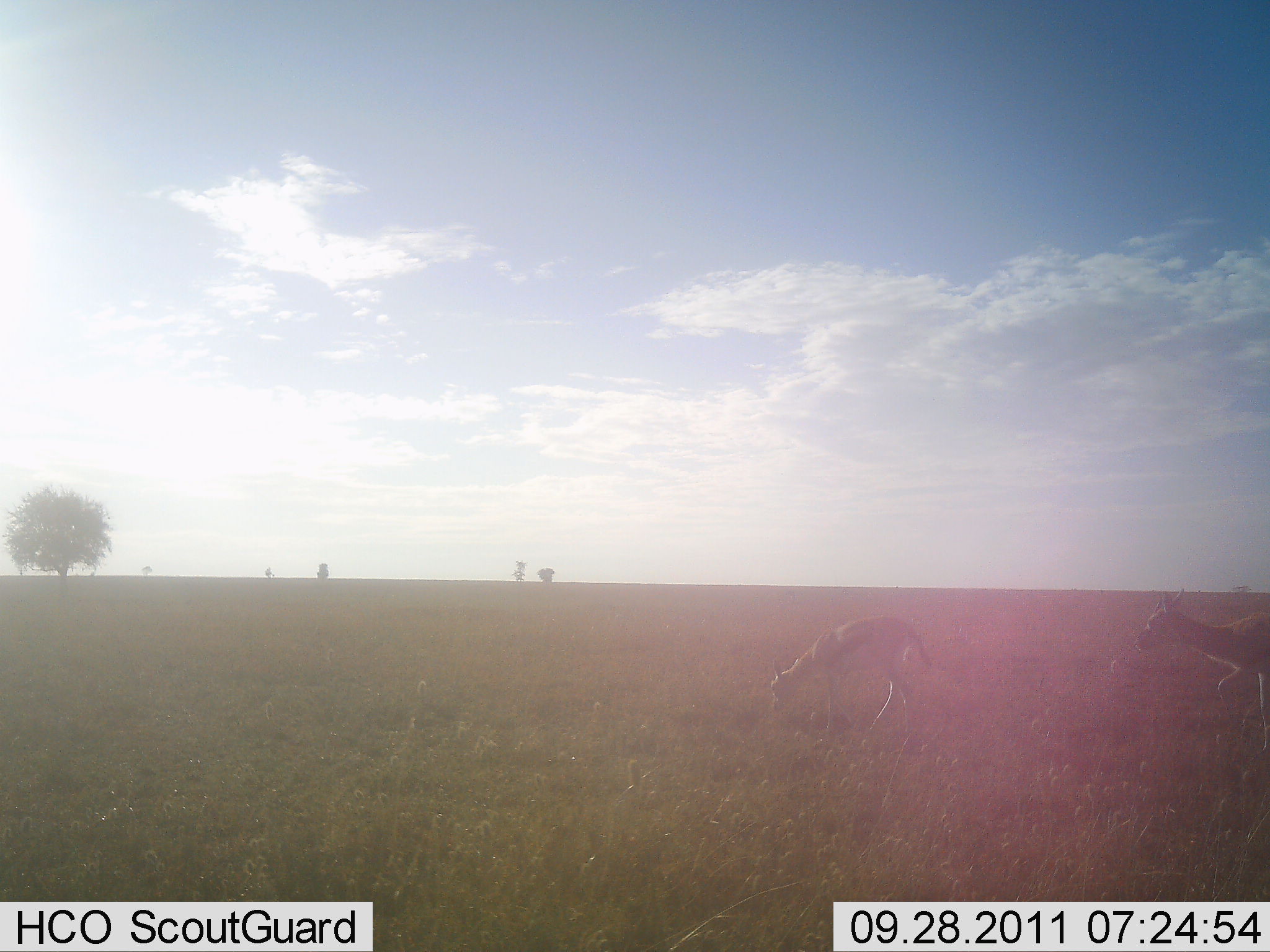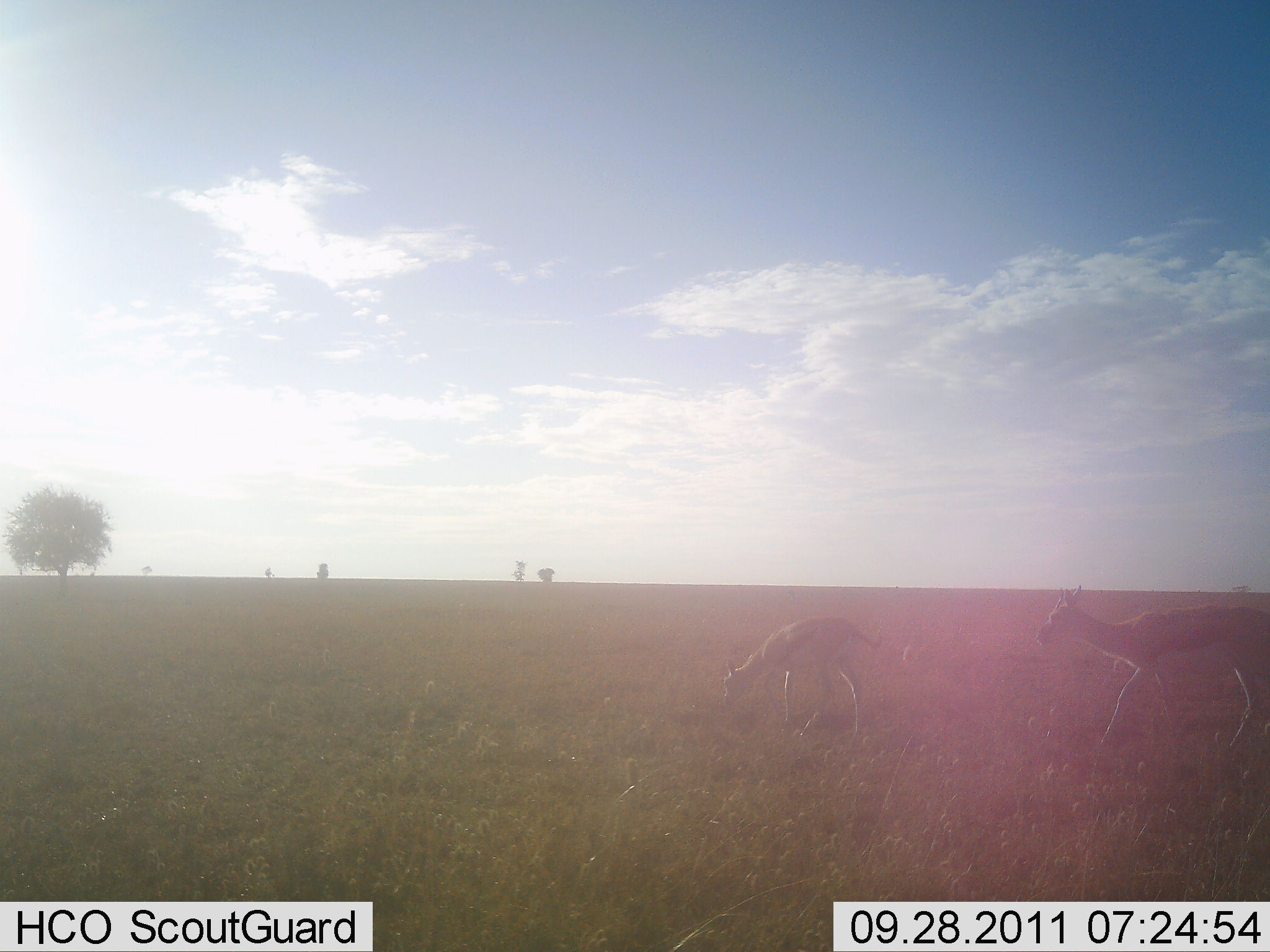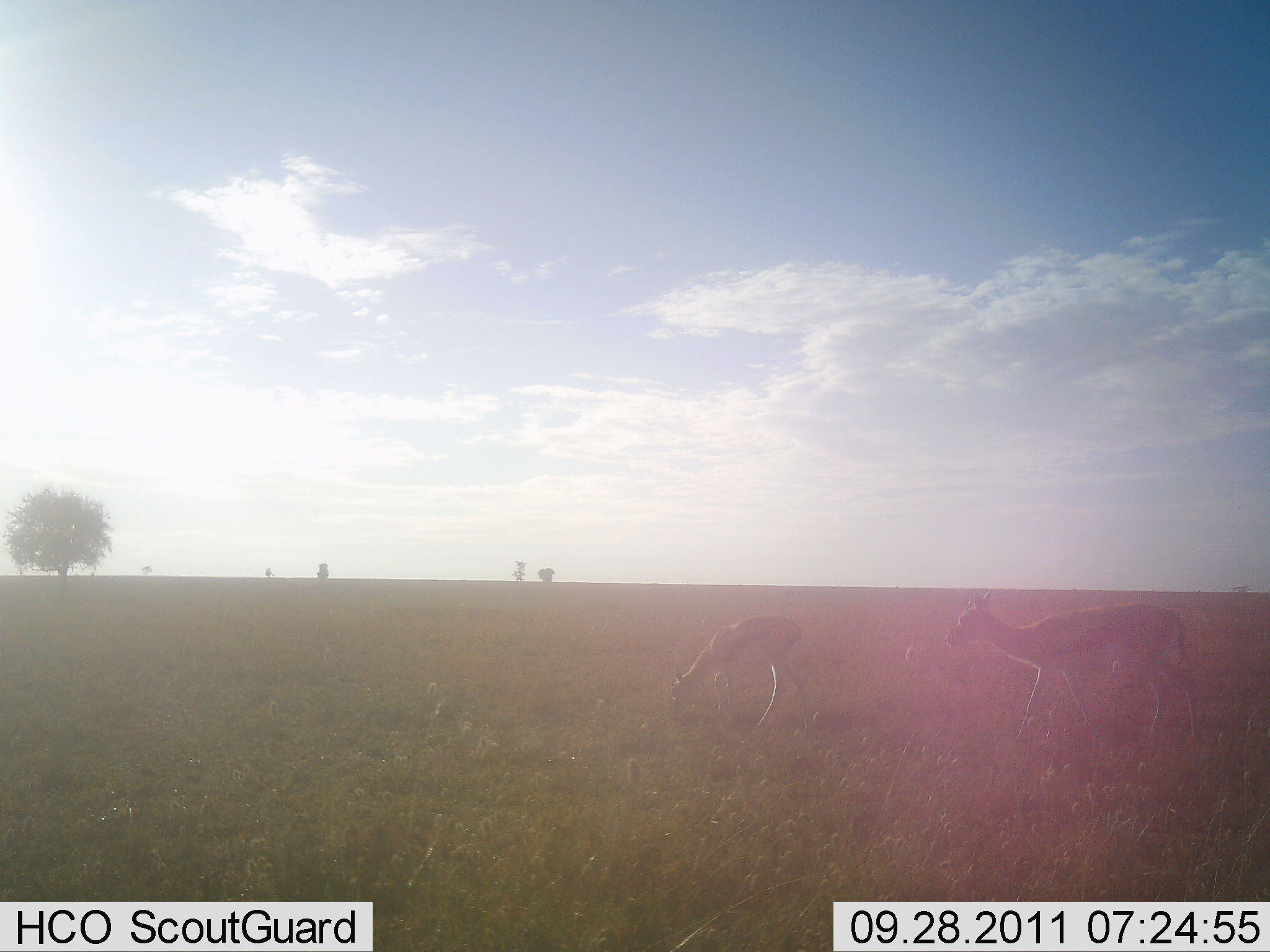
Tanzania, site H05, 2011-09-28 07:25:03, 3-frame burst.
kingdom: Animalia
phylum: Chordata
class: Mammalia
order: Artiodactyla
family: Bovidae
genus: Eudorcas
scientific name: Eudorcas thomsonii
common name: thomson's gazelle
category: gazellethomsons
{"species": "gazellethomsons (thomson's gazelle) (Eudorcas thomsonii)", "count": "2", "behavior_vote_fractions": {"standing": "20%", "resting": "0%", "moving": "90%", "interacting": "0%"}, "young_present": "20%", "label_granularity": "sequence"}